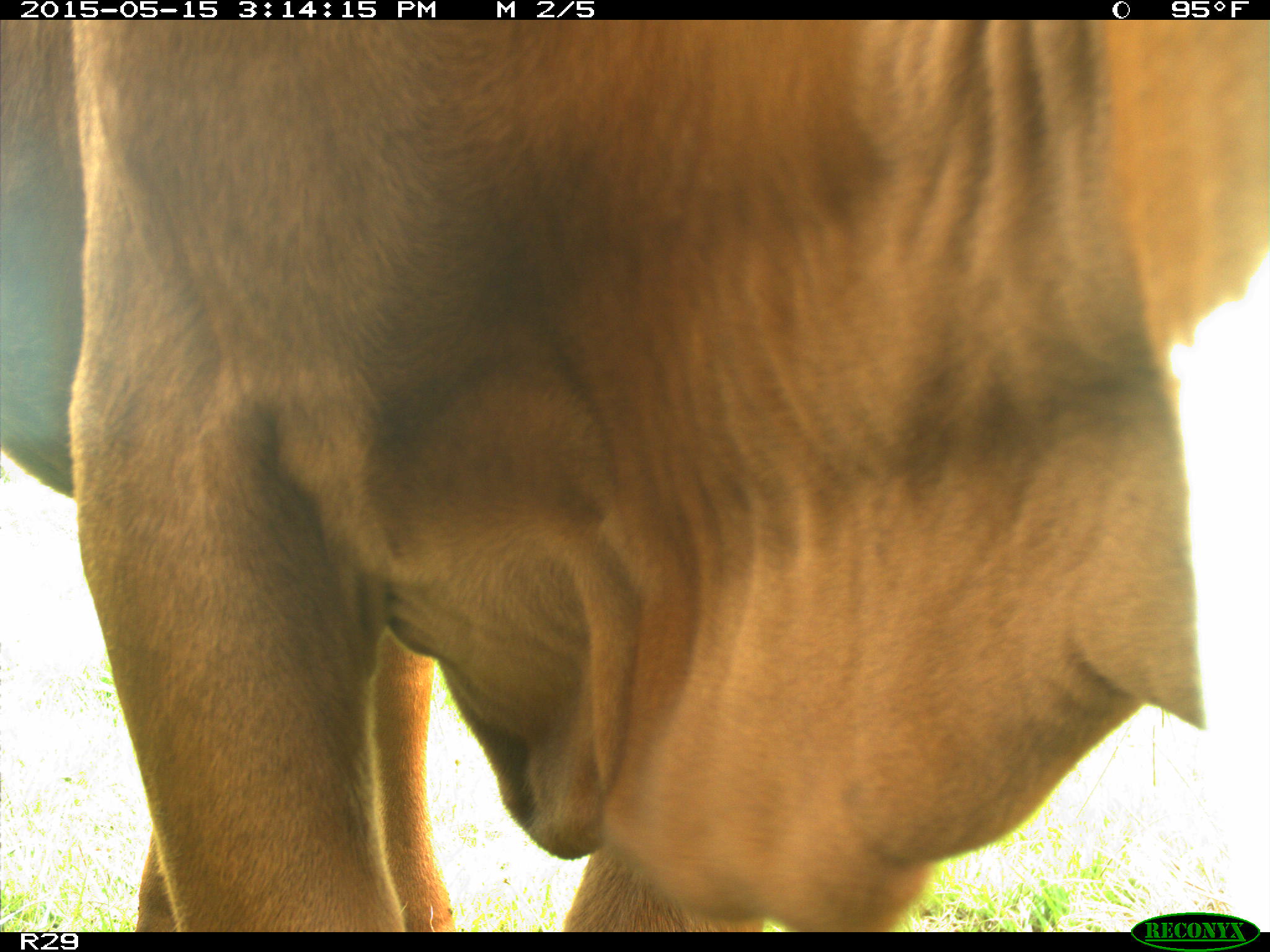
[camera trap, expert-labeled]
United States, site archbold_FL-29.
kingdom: Animalia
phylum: Chordata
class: Mammalia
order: Artiodactyla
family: Bovidae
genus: Bos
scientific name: Bos taurus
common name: domestic cow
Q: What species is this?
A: Bos taurus (domestic cow).